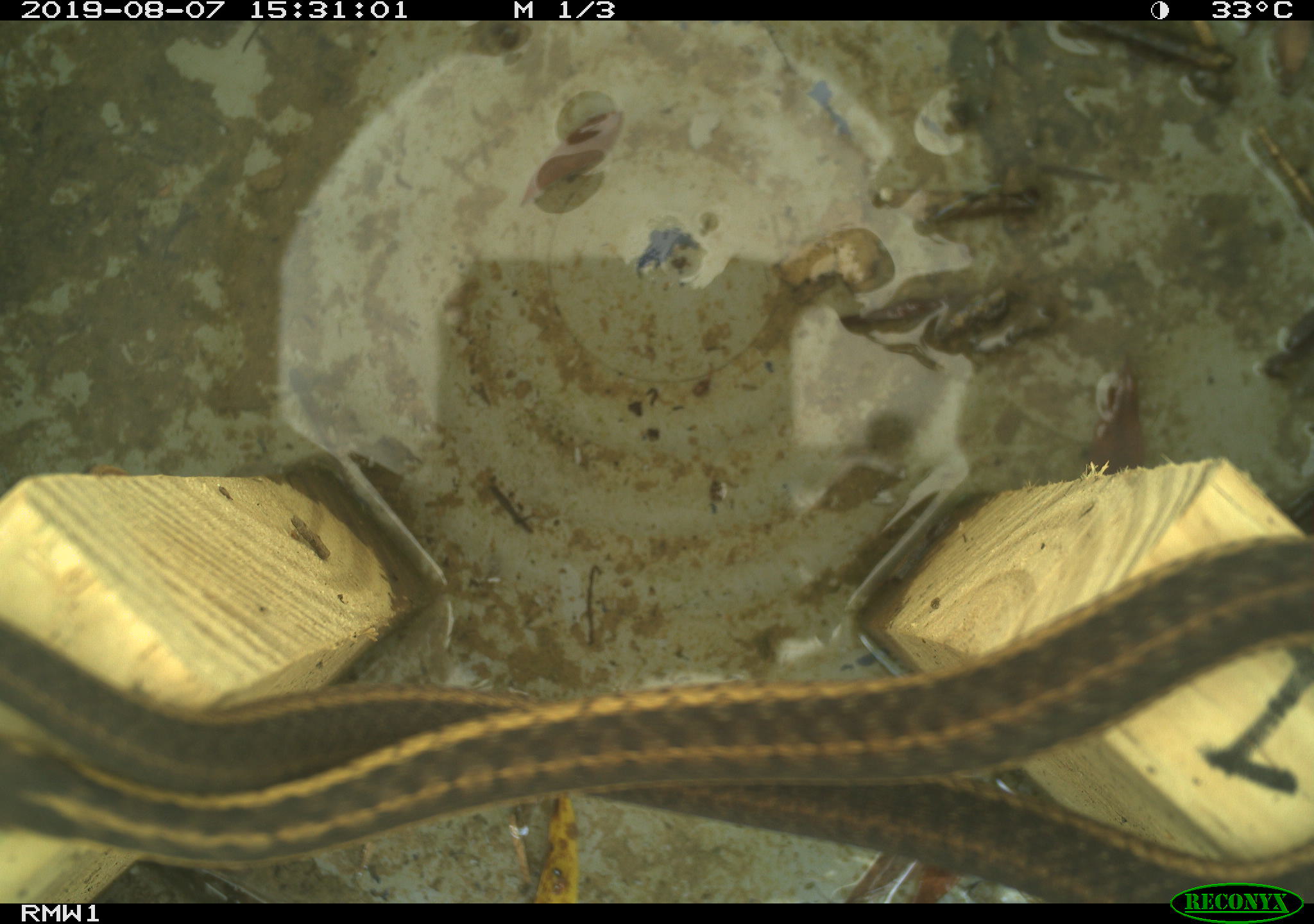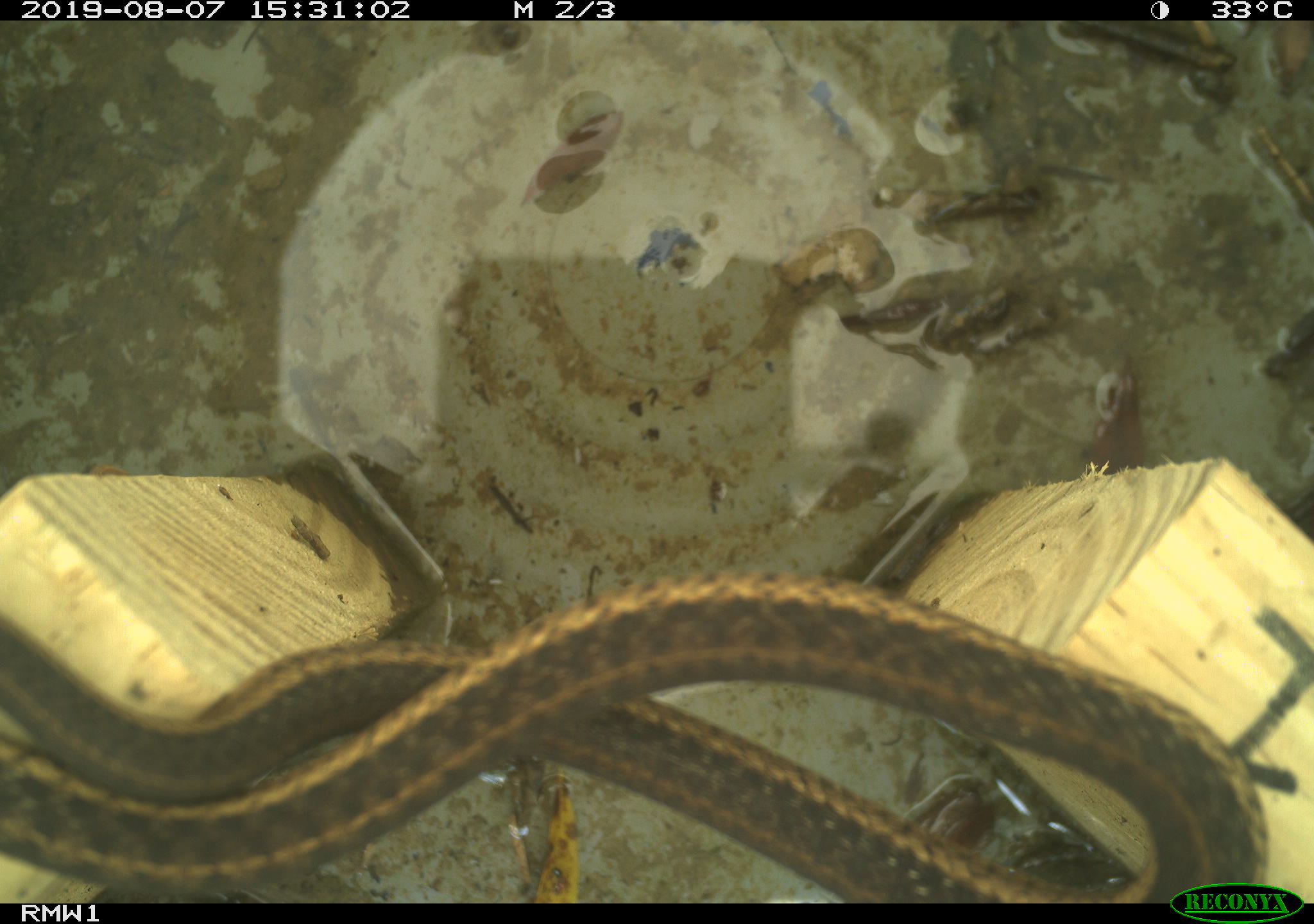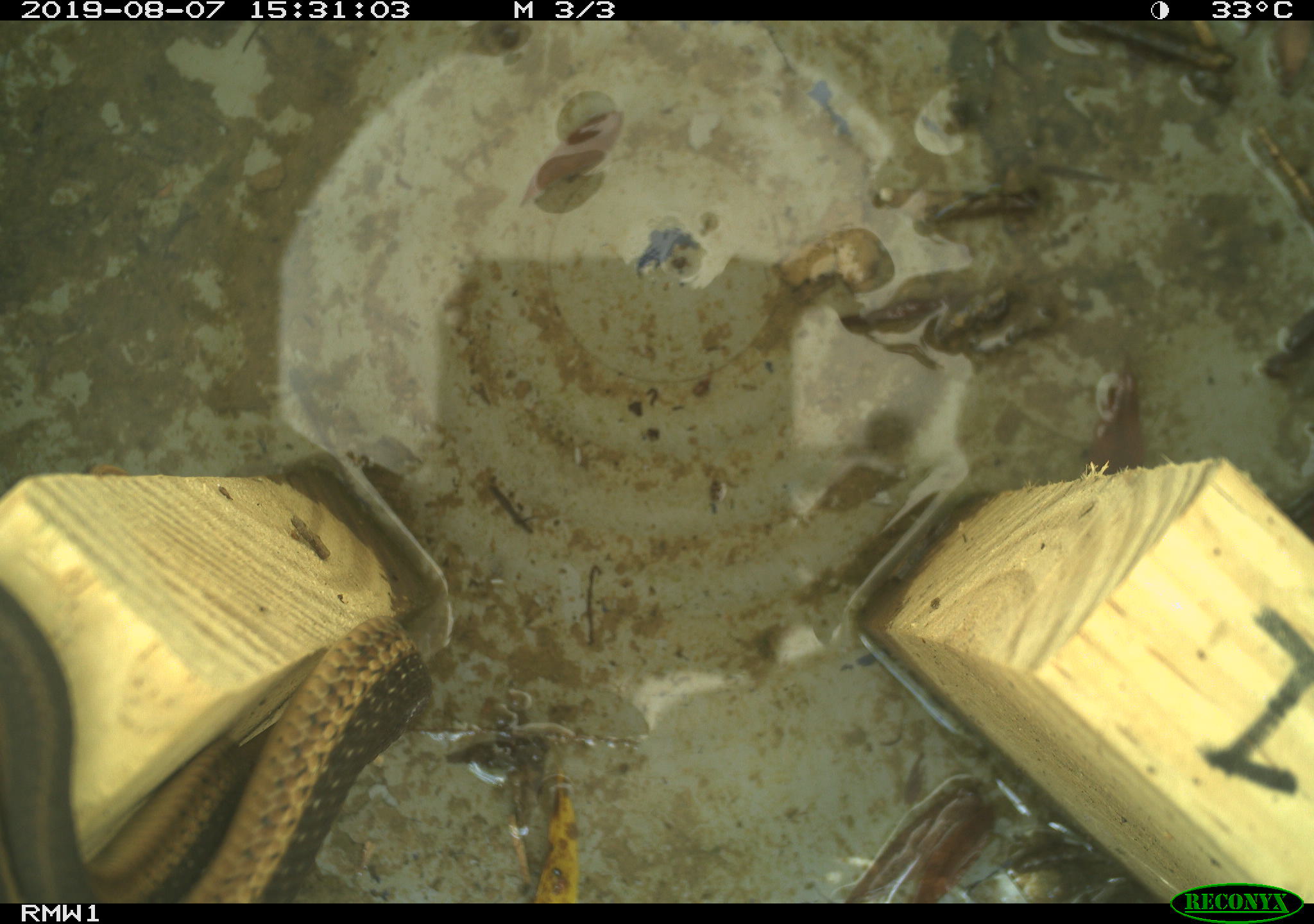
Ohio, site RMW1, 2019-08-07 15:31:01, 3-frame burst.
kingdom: Animalia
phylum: Chordata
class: Reptilia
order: Squamata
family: Colubridae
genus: Thamnophis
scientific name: Thamnophis sirtalis sirtalis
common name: eastern gartersnake